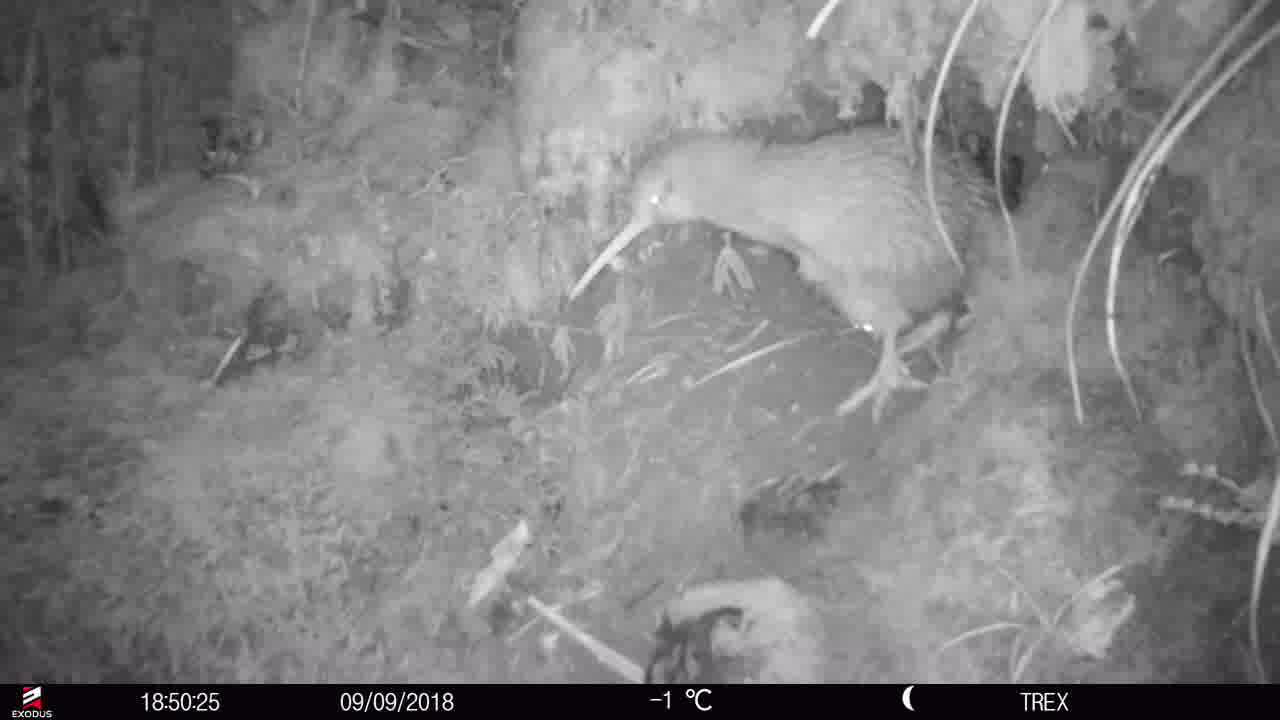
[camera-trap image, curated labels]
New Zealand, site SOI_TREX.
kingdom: Animalia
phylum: Chordata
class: Aves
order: Apterygiformes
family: Apterygidae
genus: Apteryx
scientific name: Apteryx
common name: kiwi